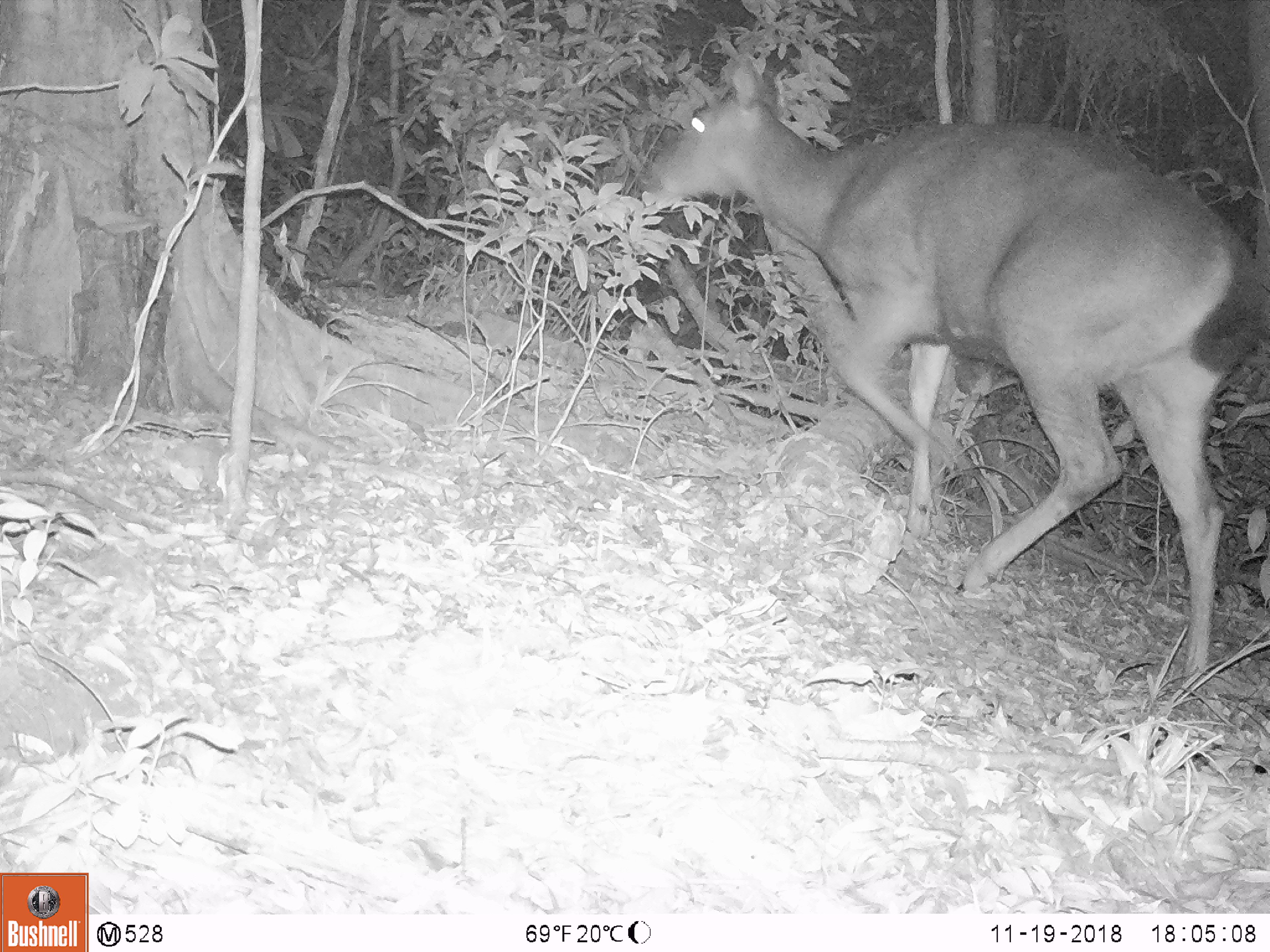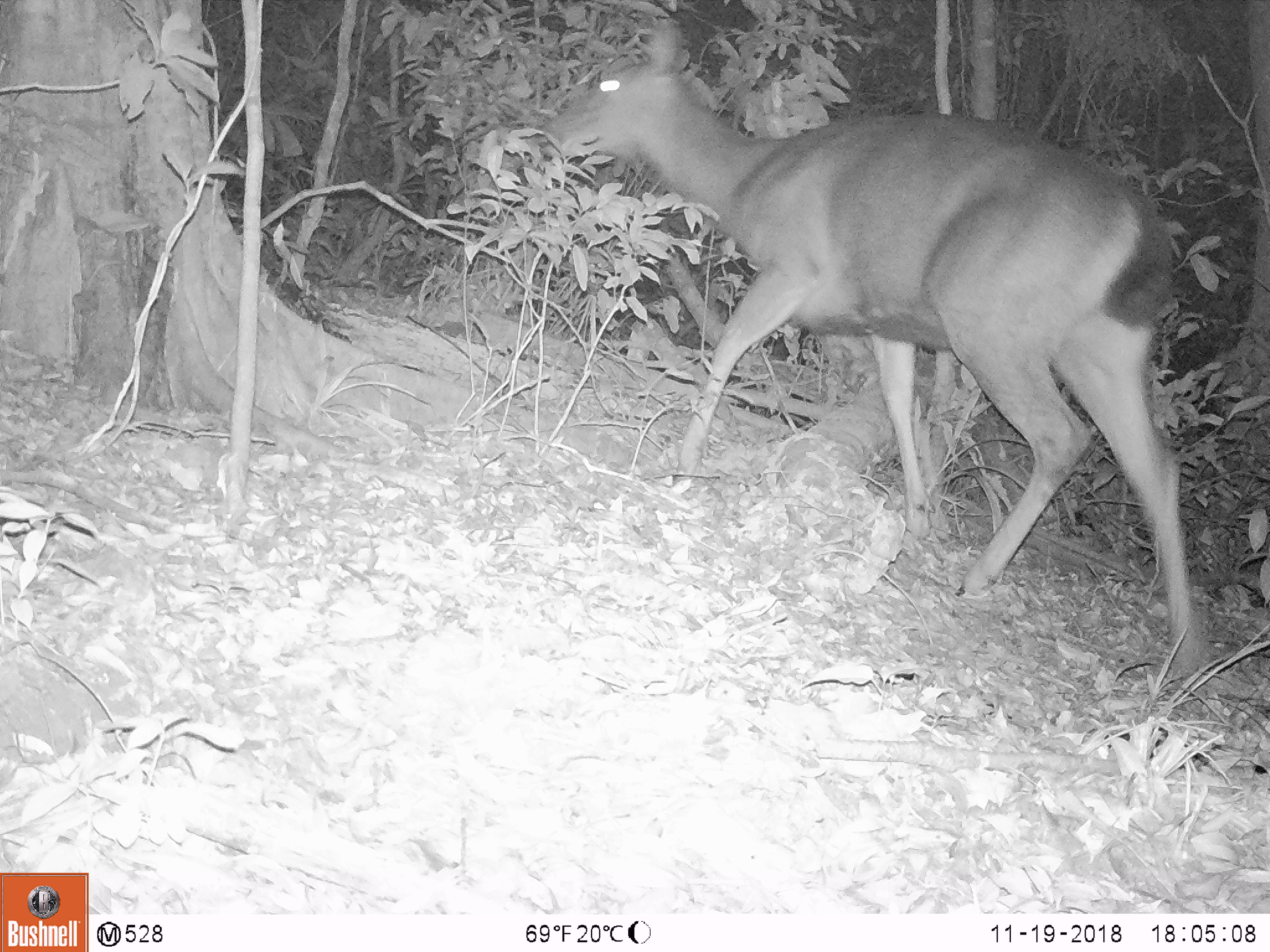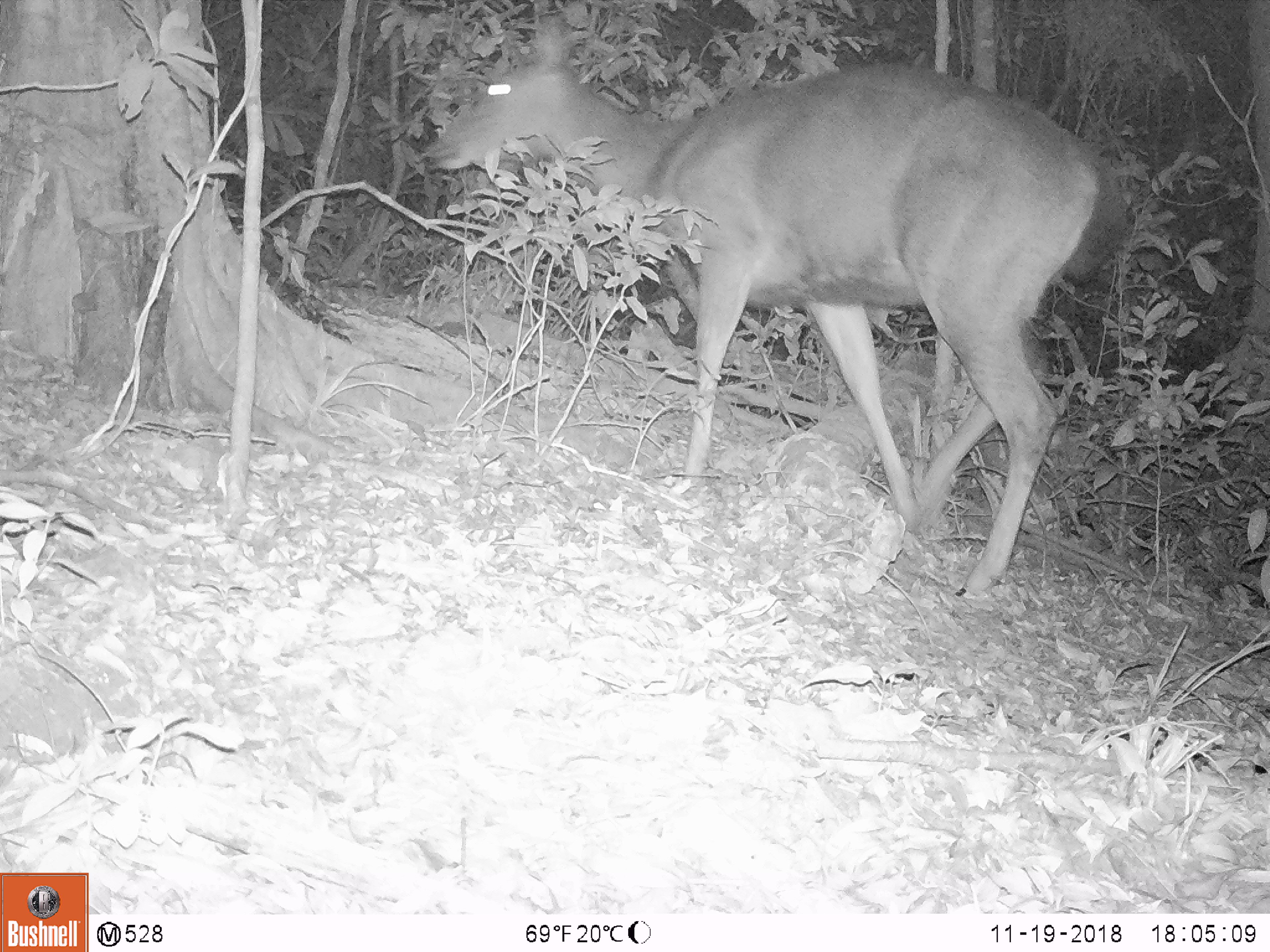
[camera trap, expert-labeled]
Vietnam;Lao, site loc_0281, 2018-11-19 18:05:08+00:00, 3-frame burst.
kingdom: Animalia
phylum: Chordata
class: Mammalia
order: Artiodactyla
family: Cervidae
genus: Rusa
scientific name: Rusa unicolor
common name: sambar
Sambar (Rusa unicolor). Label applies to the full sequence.